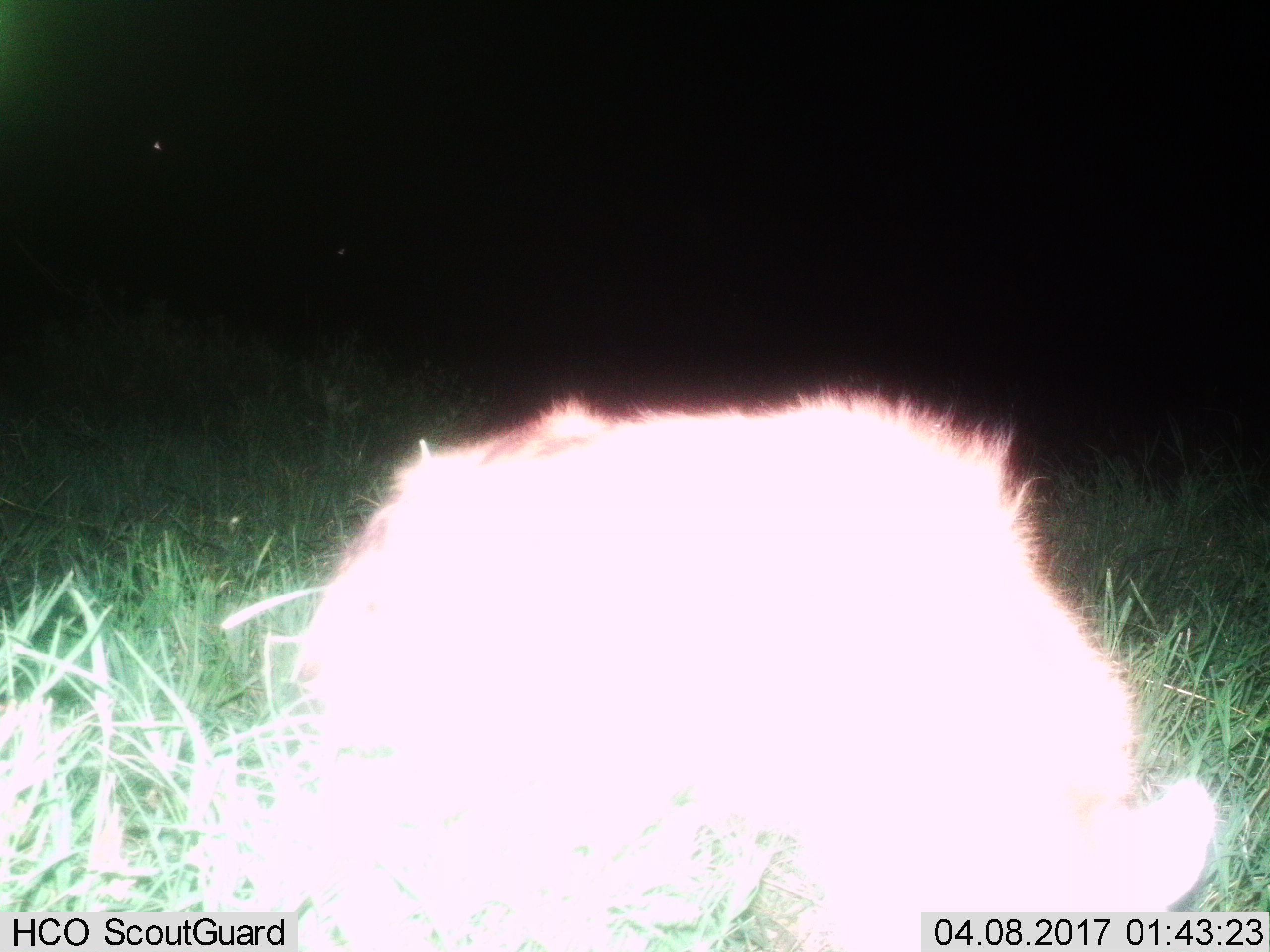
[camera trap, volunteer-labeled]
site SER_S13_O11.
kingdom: Animalia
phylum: Chordata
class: Mammalia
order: Carnivora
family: Hyaenidae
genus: Crocuta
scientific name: Crocuta crocuta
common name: spotted hyena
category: hyenaspotted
Hyenaspotted (spotted hyena) (Crocuta crocuta), count 1. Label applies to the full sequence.